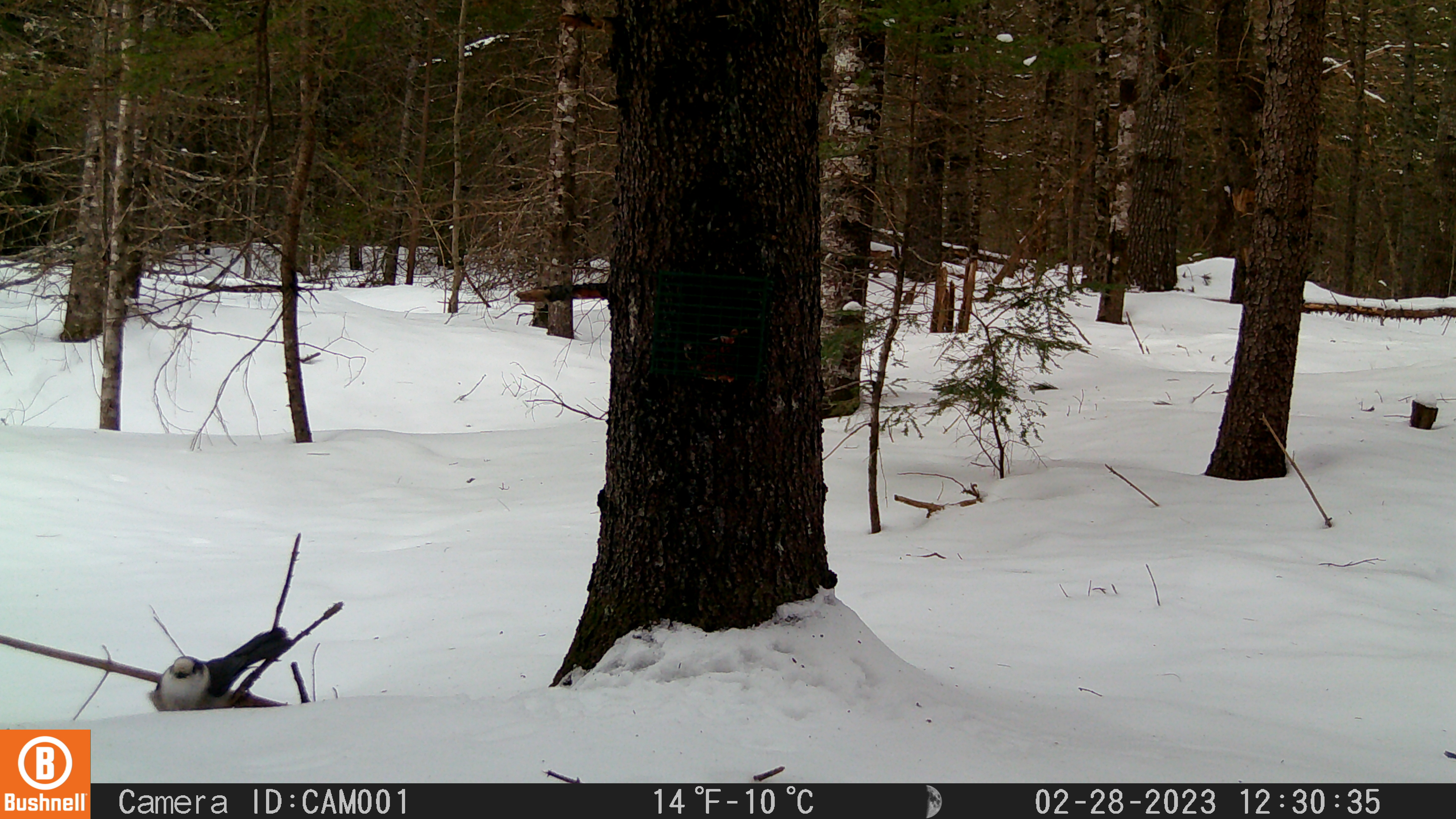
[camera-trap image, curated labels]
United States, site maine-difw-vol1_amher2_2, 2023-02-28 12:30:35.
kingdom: Animalia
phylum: Chordata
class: Aves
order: Passeriformes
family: Corvidae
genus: Perisoreus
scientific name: Perisoreus canadensis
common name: canada jay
Canada jay (Perisoreus canadensis).